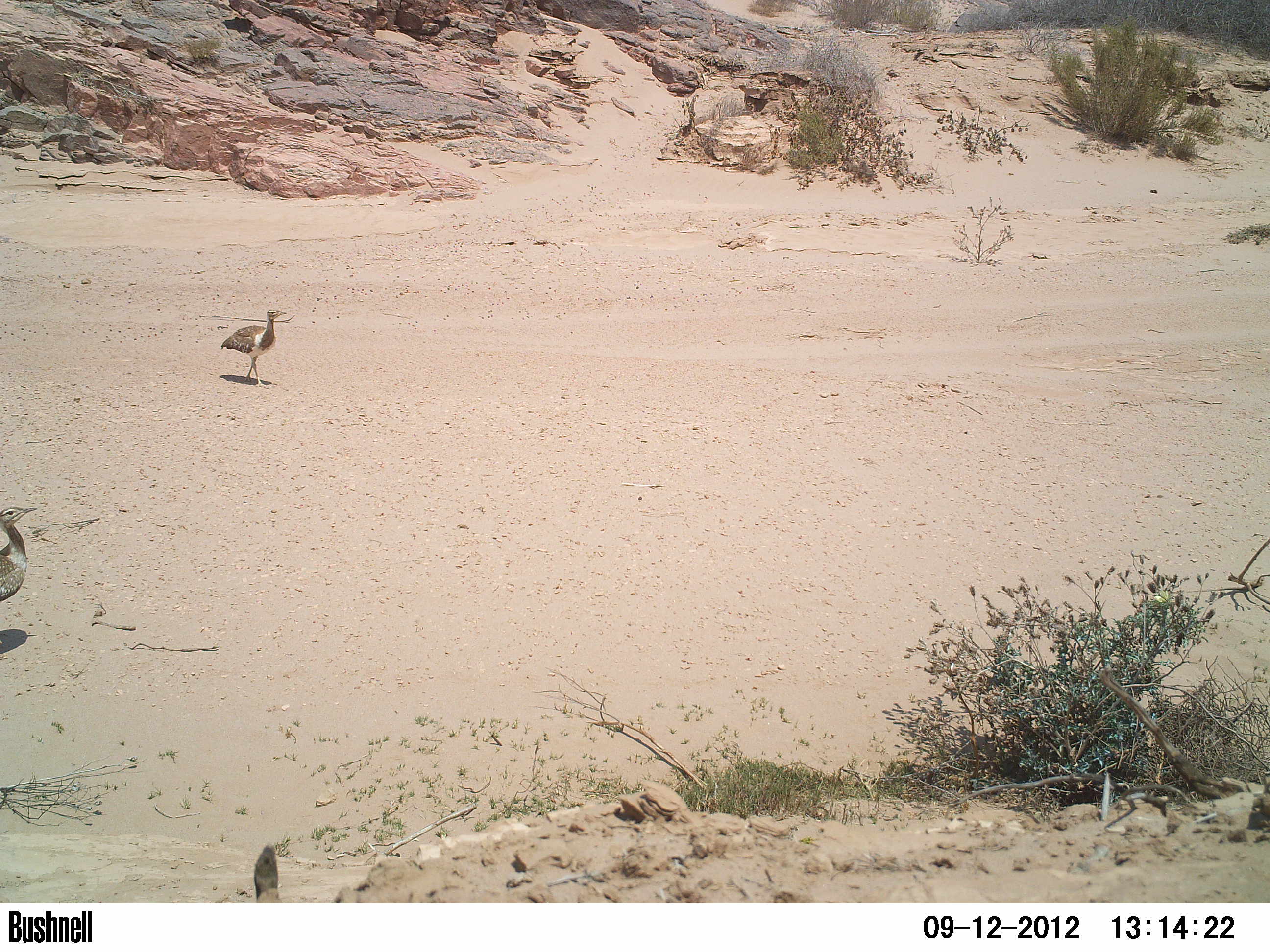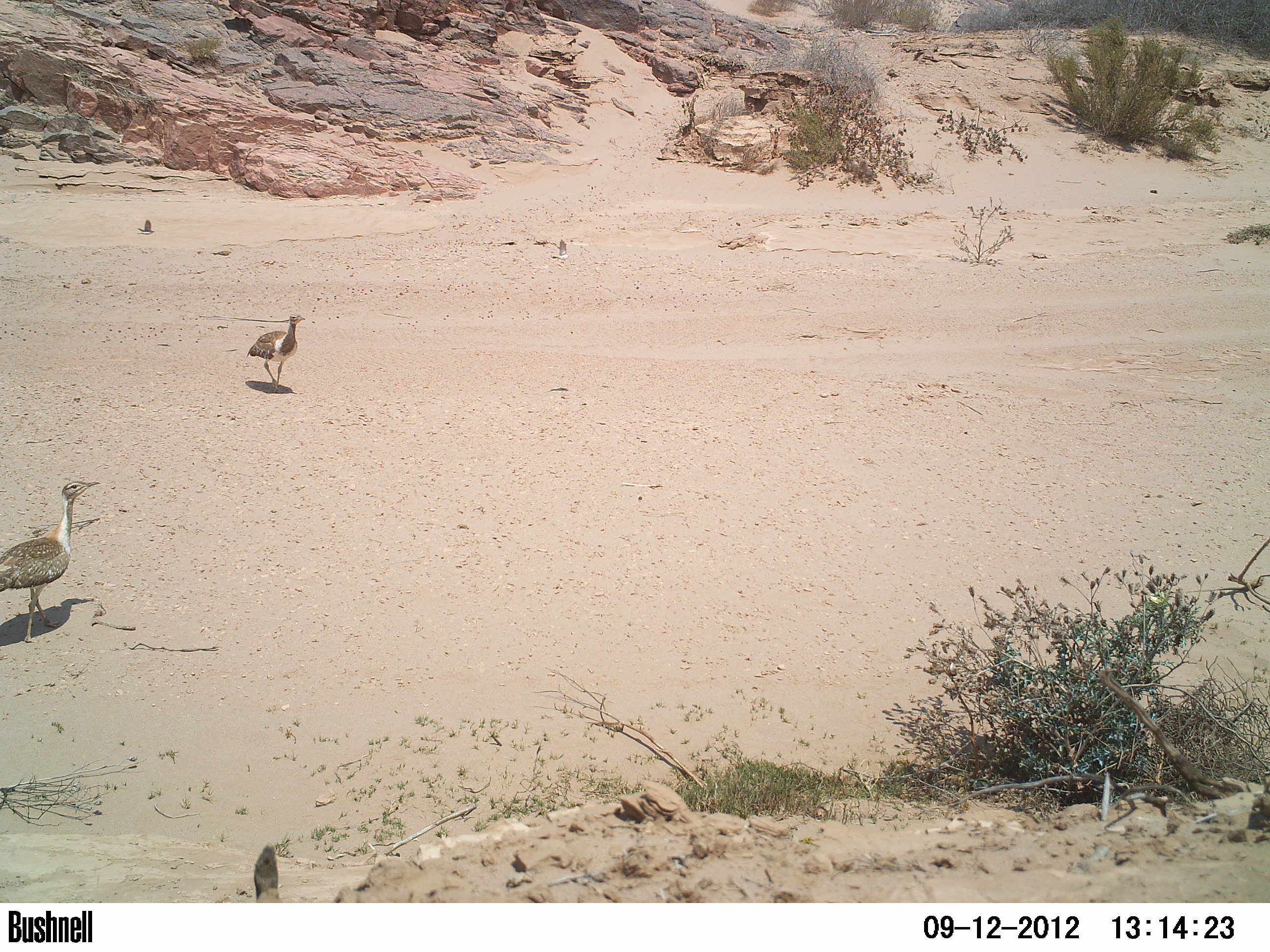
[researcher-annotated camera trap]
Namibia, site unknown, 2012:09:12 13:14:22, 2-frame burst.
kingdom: Animalia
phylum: Chordata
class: Aves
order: Otidiformes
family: Otididae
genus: Neotis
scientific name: Neotis ludwigii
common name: ludwig's bustard